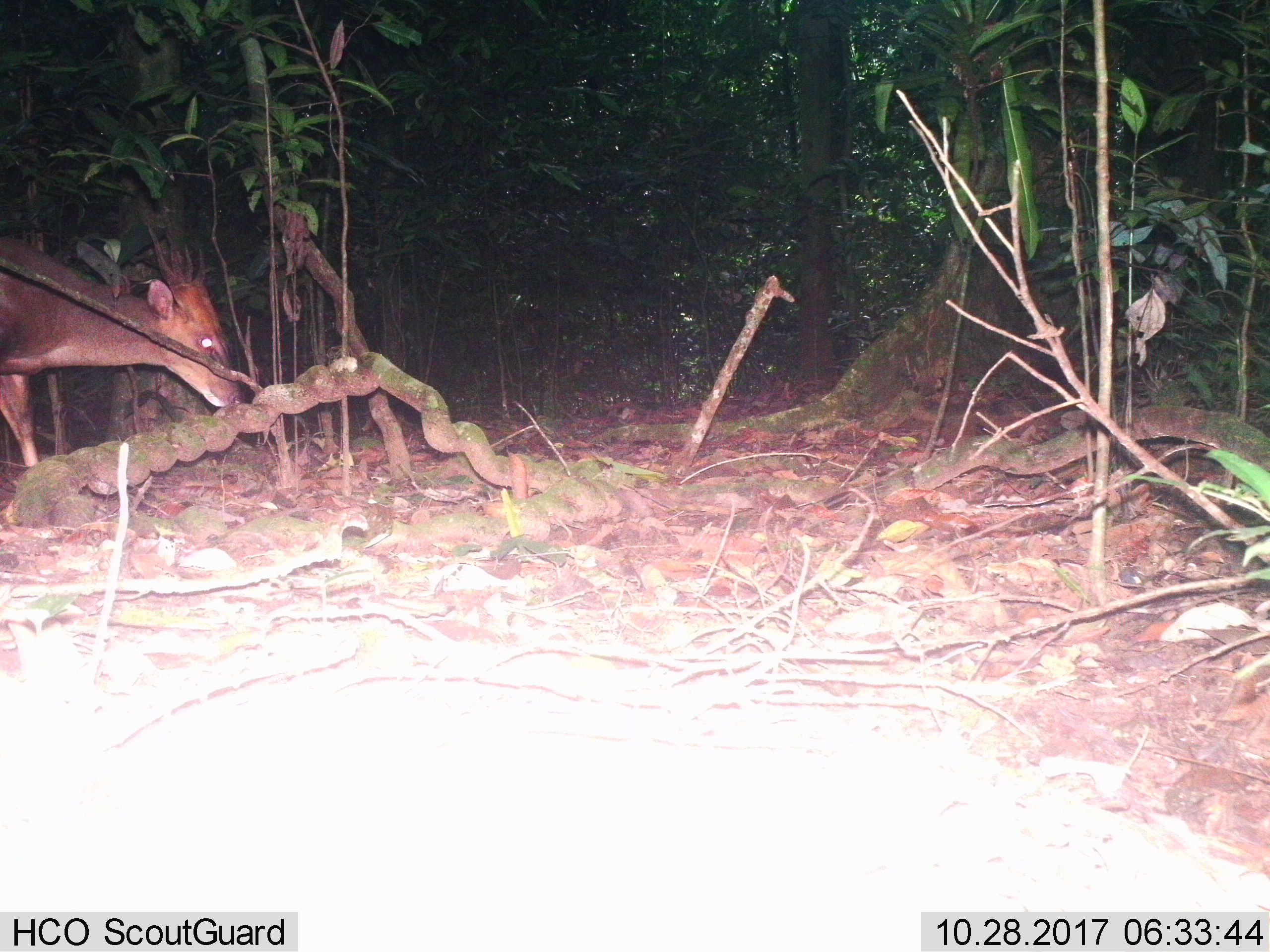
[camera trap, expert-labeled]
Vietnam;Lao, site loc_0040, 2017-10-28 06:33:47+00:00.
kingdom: Animalia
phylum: Chordata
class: Mammalia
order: Artiodactyla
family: Cervidae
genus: Muntiacus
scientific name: Muntiacus vuquangensis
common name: large-antlered muntjac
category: large antlered muntjac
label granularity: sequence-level